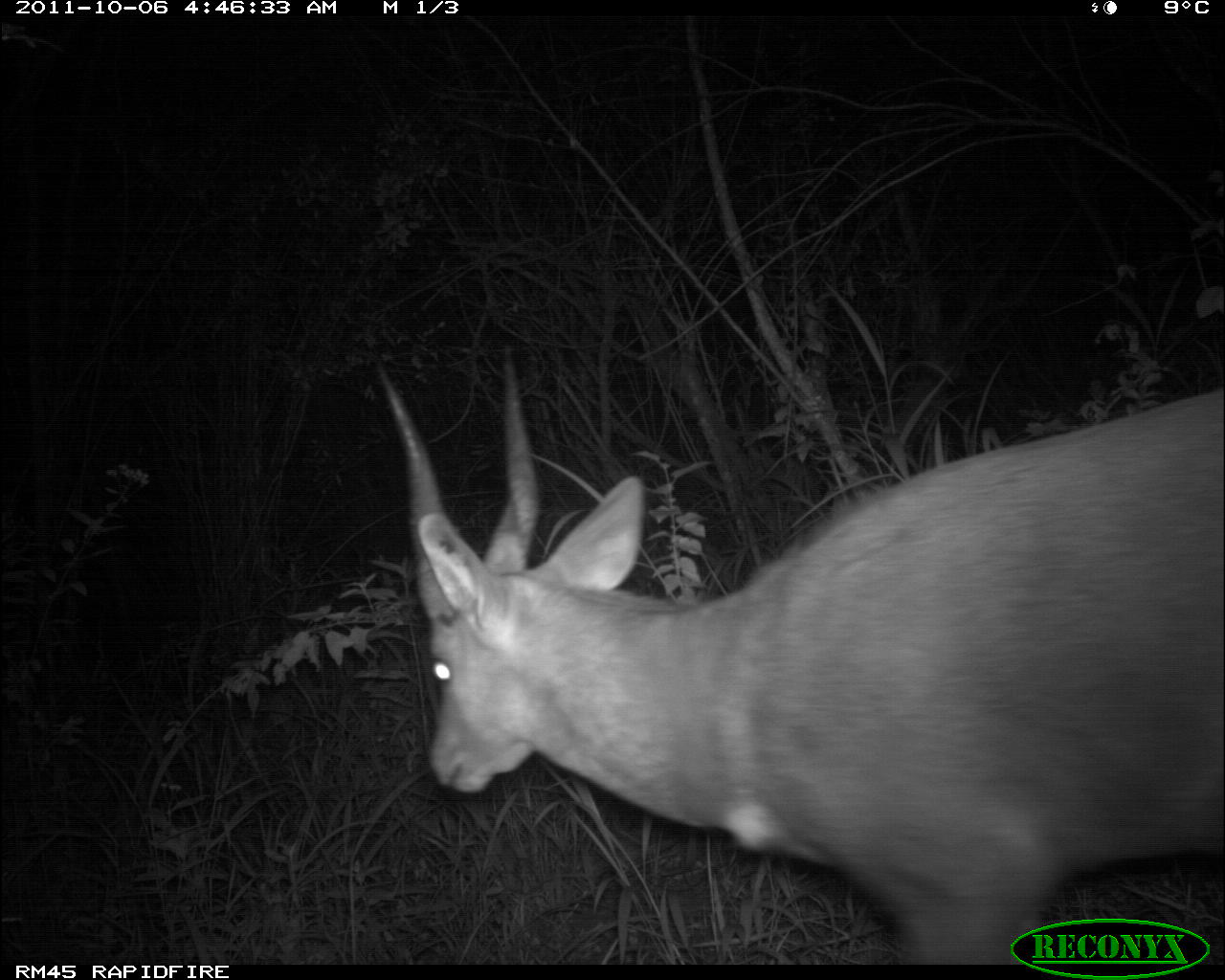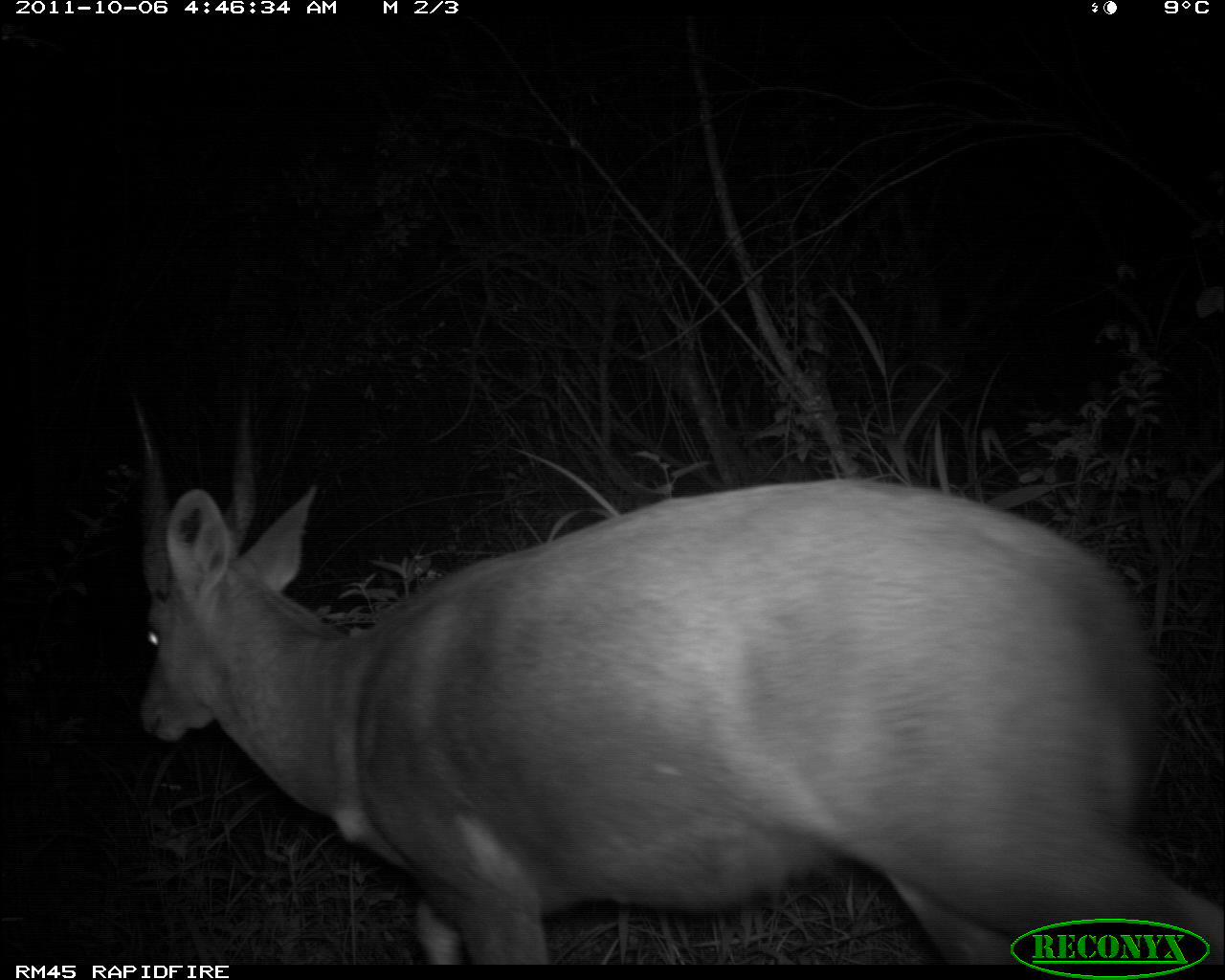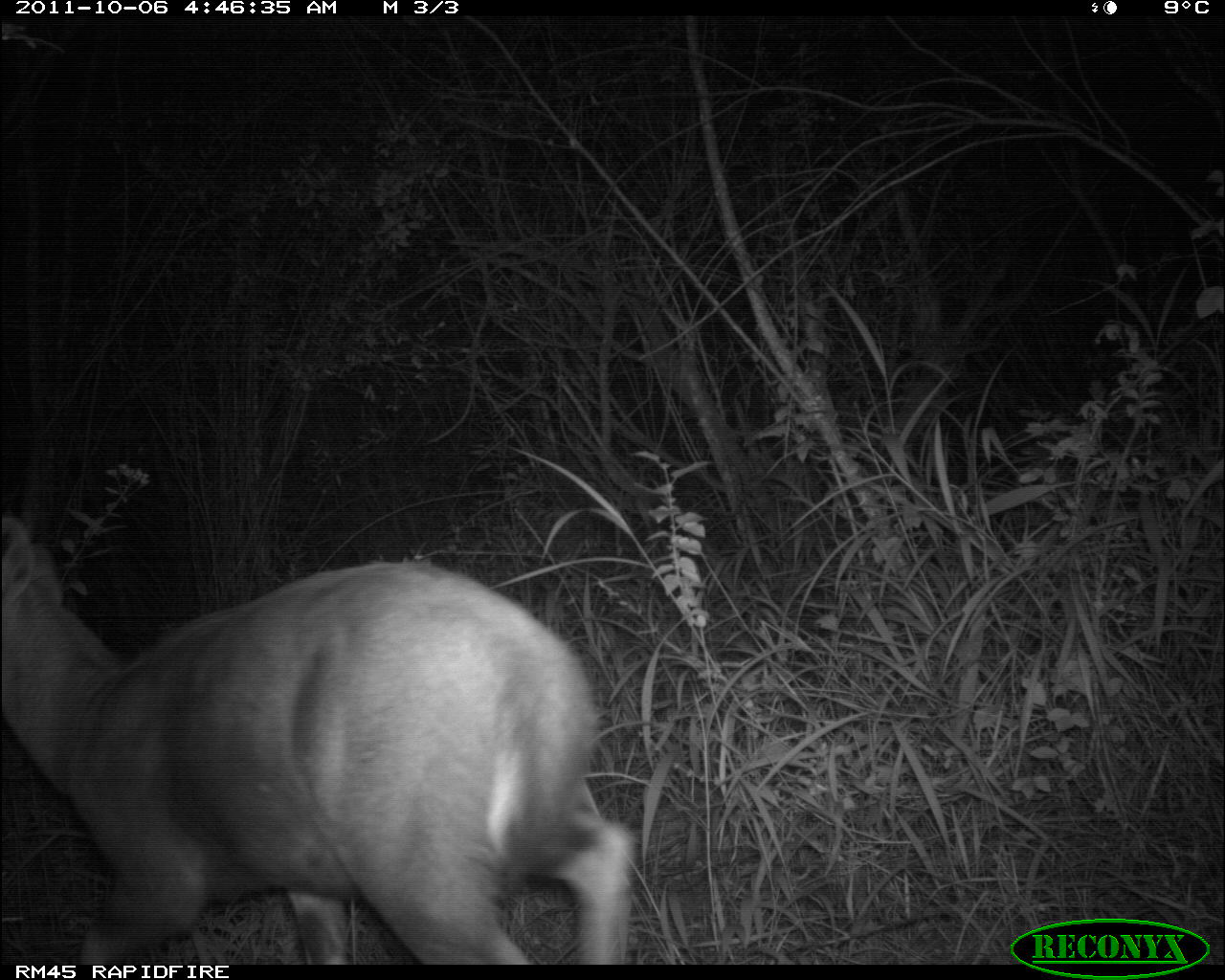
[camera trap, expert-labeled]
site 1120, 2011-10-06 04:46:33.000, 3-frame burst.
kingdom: Animalia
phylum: Chordata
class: Mammalia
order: Artiodactyla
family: Bovidae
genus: Tragelaphus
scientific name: Tragelaphus scriptus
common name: bushbuck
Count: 1.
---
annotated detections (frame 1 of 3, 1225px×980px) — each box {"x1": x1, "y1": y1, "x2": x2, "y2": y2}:
tragelaphus scriptus: {"x1": 375, "y1": 341, "x2": 1222, "y2": 965}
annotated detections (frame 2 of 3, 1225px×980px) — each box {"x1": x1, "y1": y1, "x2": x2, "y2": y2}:
tragelaphus scriptus: {"x1": 132, "y1": 387, "x2": 1225, "y2": 965}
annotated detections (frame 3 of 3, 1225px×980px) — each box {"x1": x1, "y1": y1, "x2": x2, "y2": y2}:
tragelaphus scriptus: {"x1": 0, "y1": 515, "x2": 633, "y2": 965}